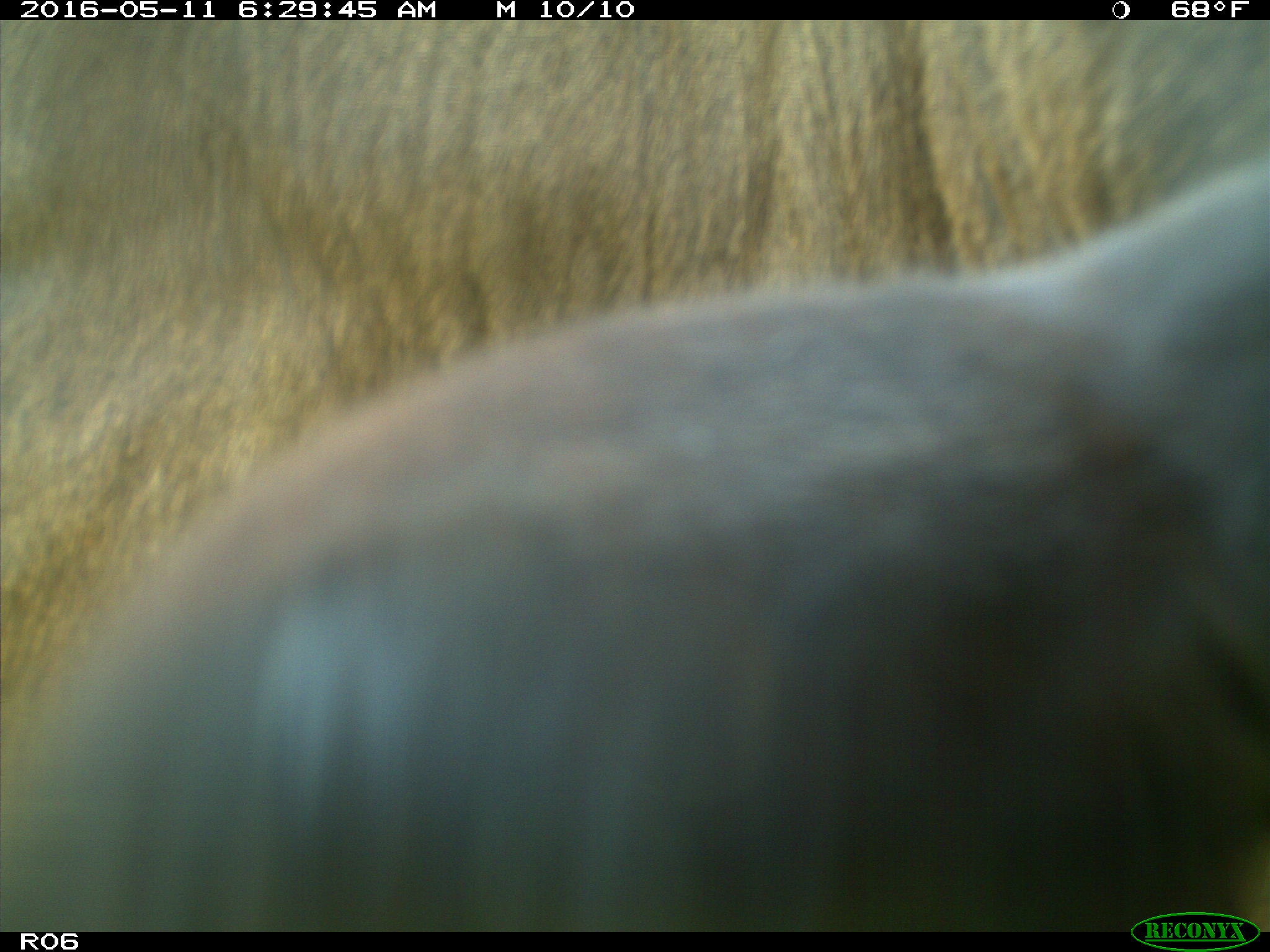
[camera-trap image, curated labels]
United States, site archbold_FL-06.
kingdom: Animalia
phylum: Chordata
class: Mammalia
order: Artiodactyla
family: Bovidae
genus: Bos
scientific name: Bos taurus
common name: domestic cow